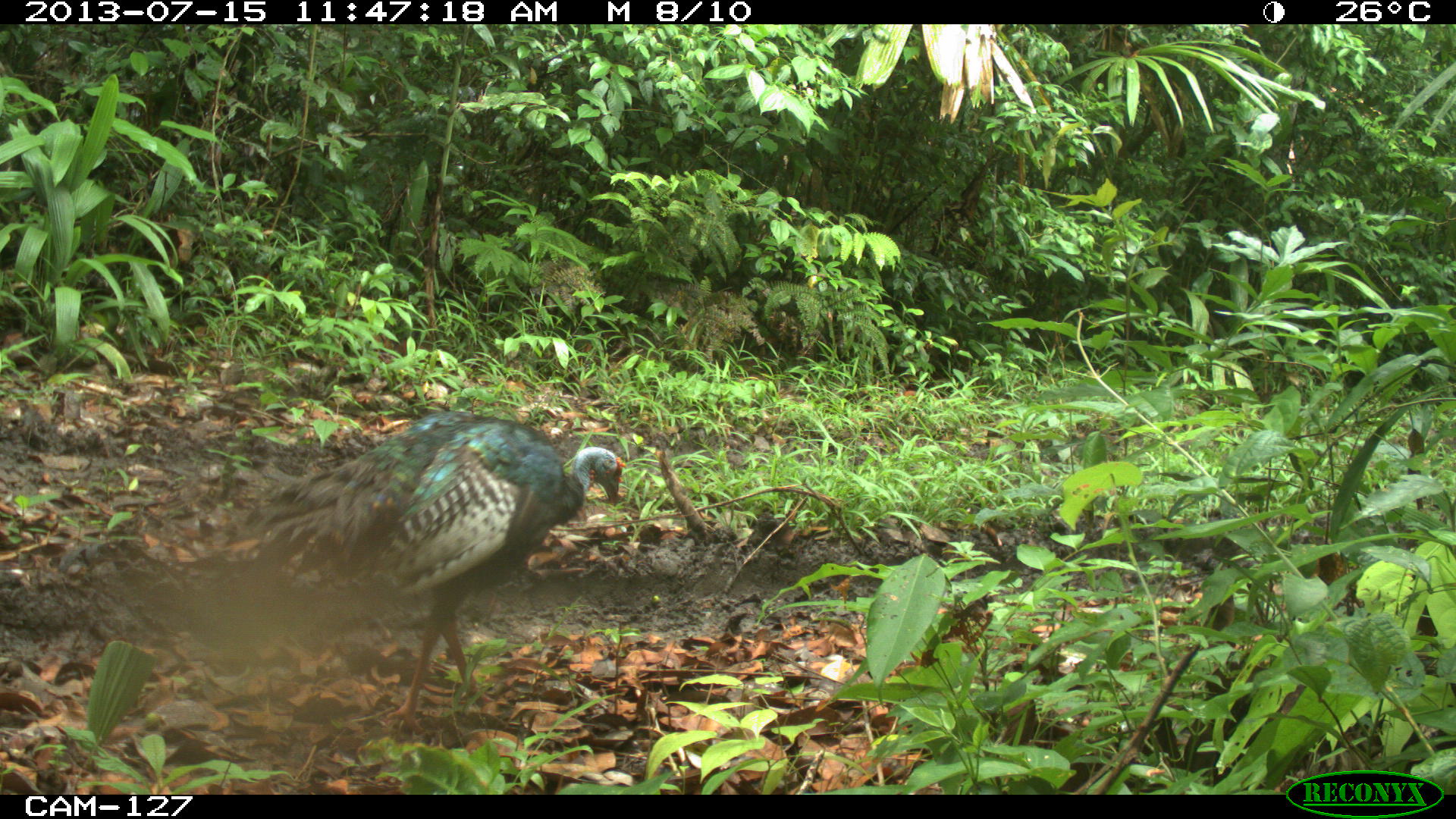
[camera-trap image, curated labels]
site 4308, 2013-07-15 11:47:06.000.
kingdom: Animalia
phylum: Chordata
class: Aves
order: Galliformes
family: Phasianidae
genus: Meleagris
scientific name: Meleagris ocellata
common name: ocellated turkey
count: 2